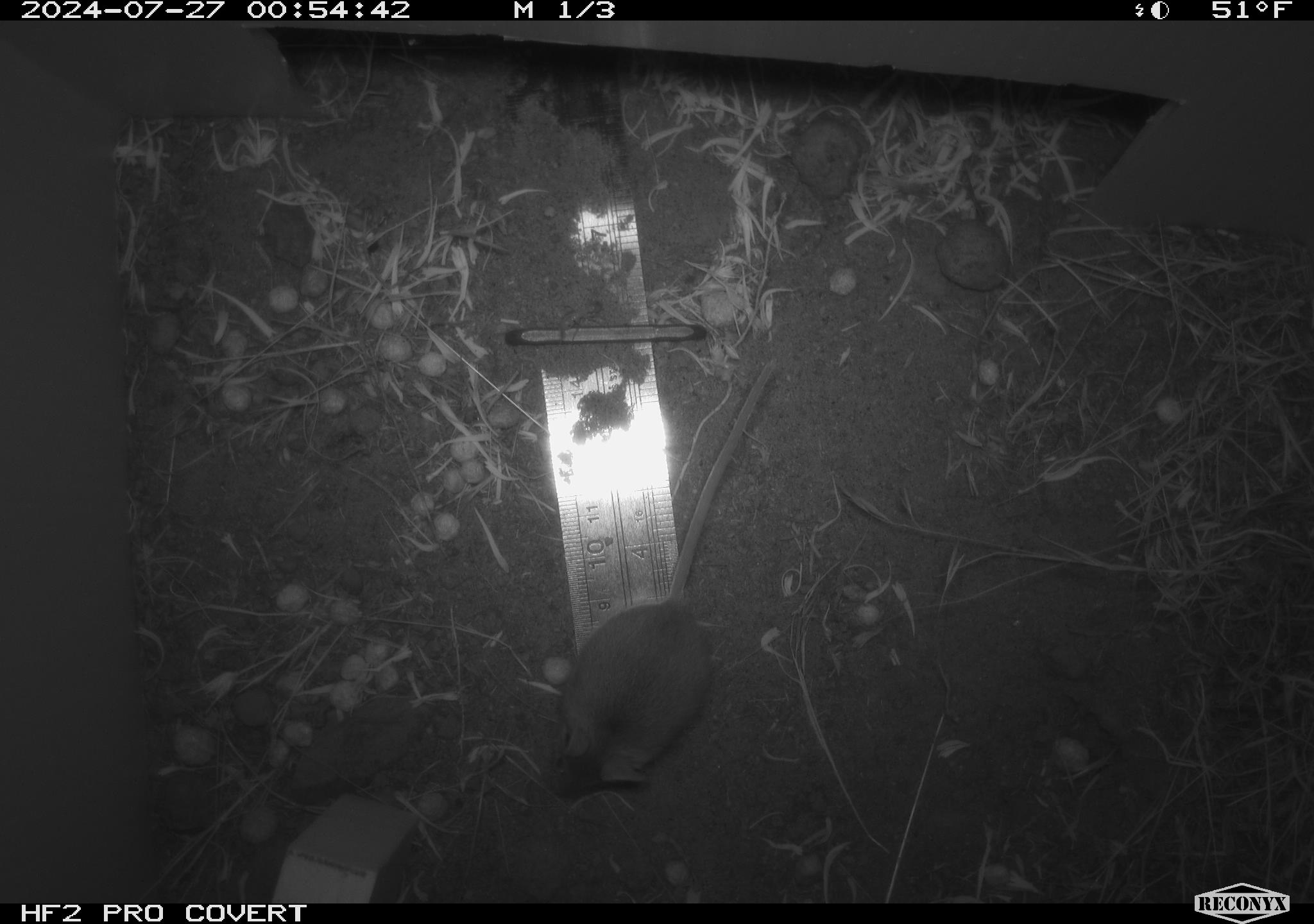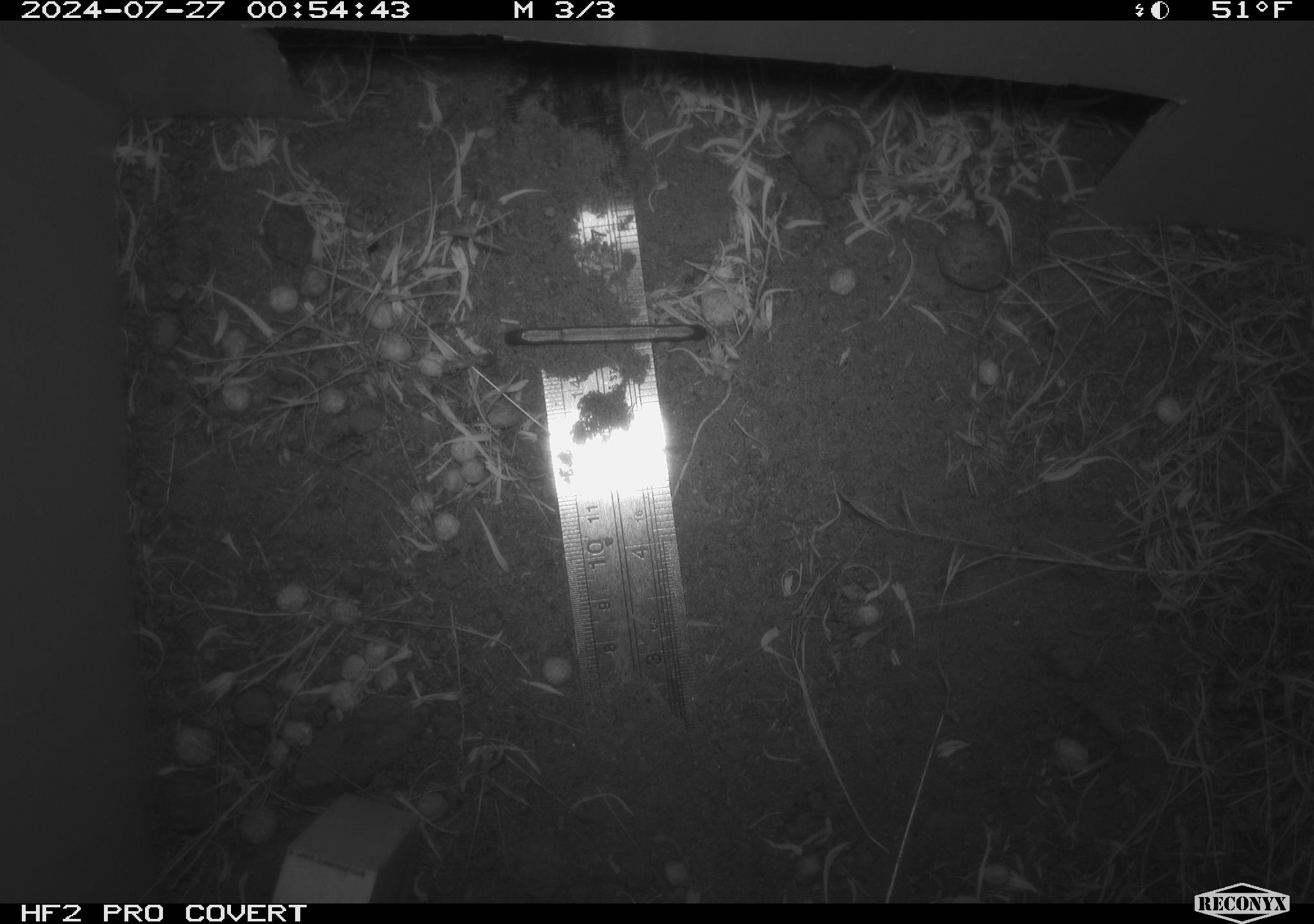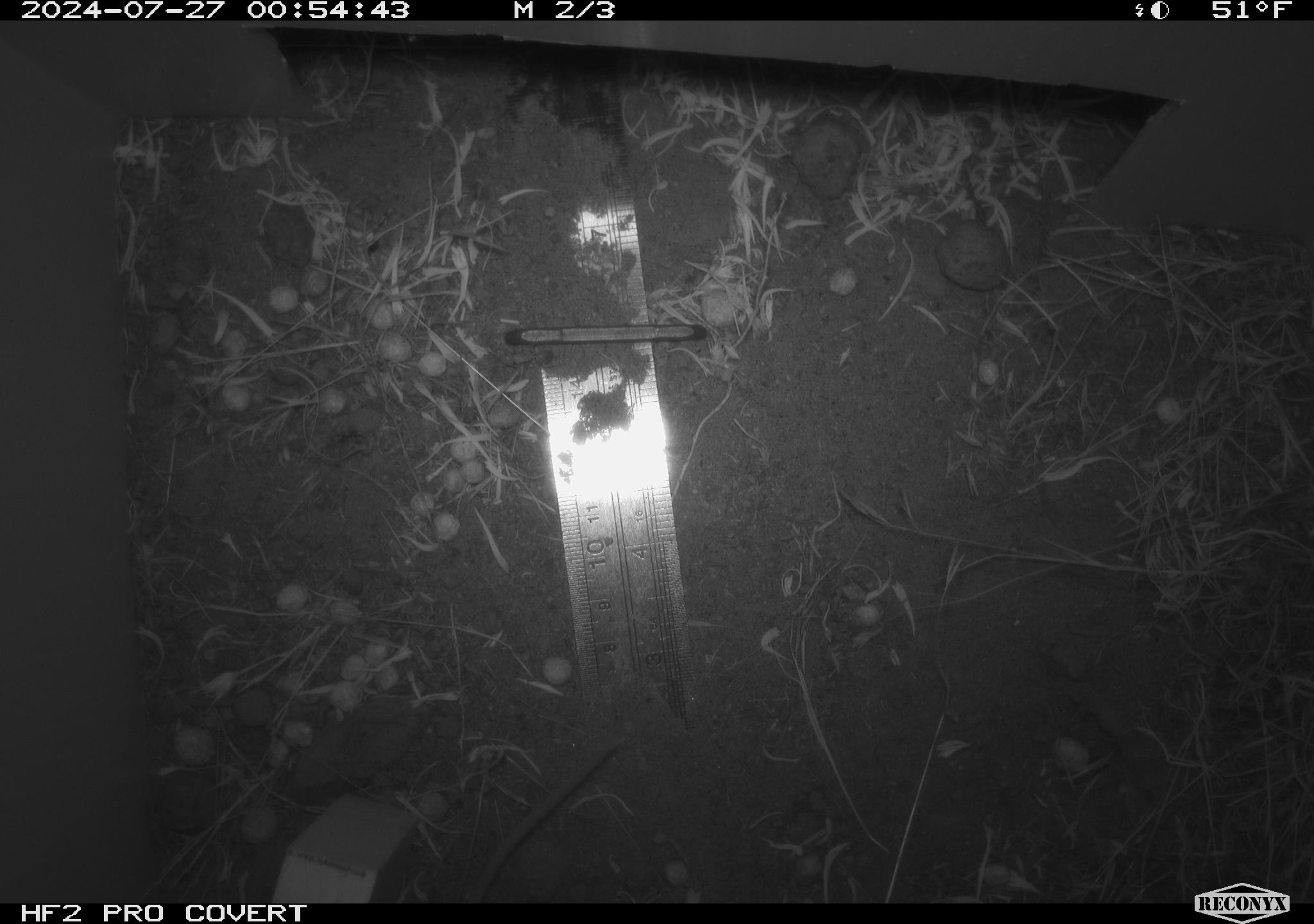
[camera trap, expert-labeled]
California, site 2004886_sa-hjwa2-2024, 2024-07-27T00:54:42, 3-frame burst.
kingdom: Animalia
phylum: Chordata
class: Mammalia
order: Rodentia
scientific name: Rodentia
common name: rodent